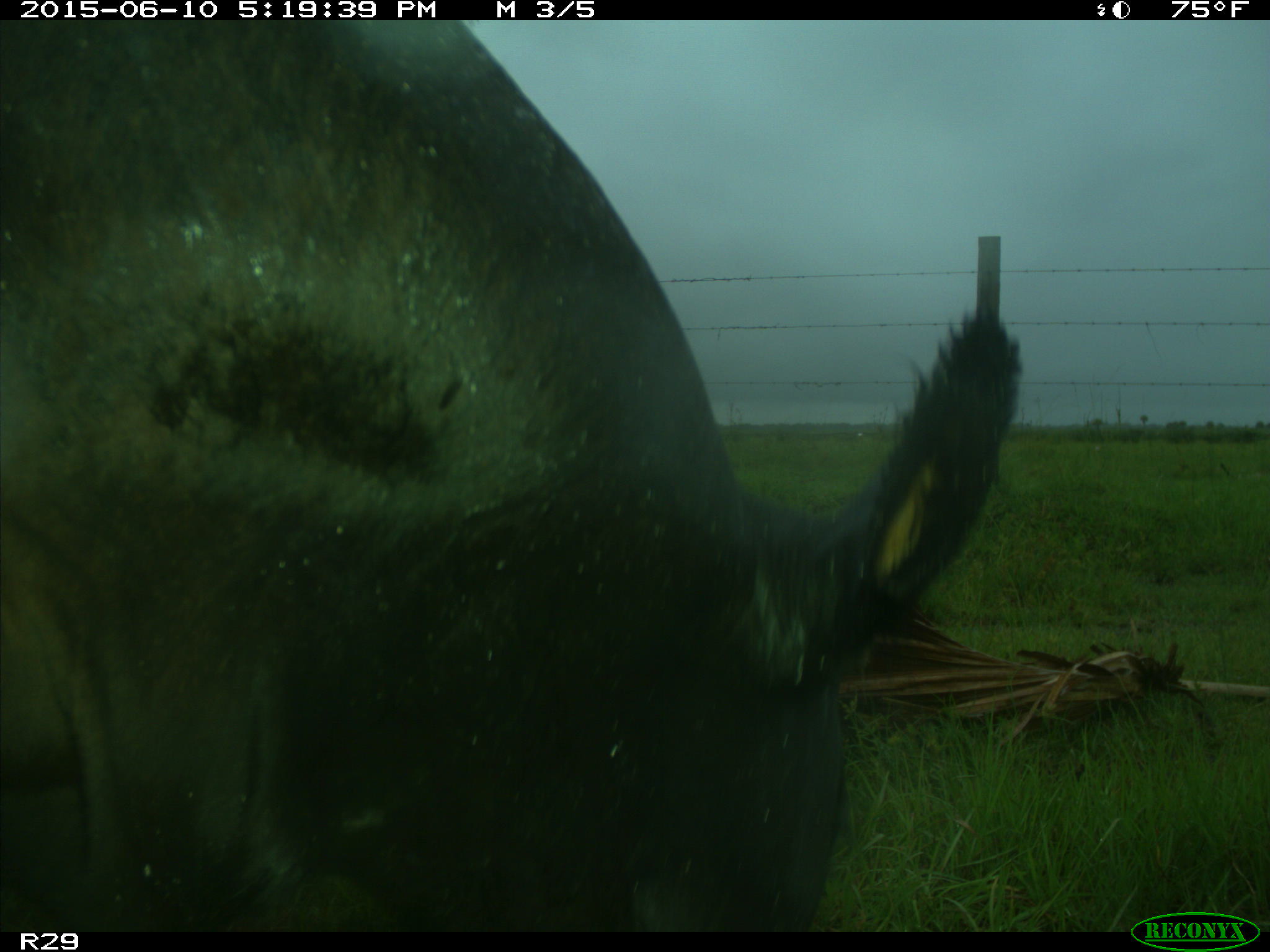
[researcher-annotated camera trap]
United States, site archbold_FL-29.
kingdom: Animalia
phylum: Chordata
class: Mammalia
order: Artiodactyla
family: Bovidae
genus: Bos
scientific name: Bos taurus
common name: domestic cow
Bos taurus (domestic cow).